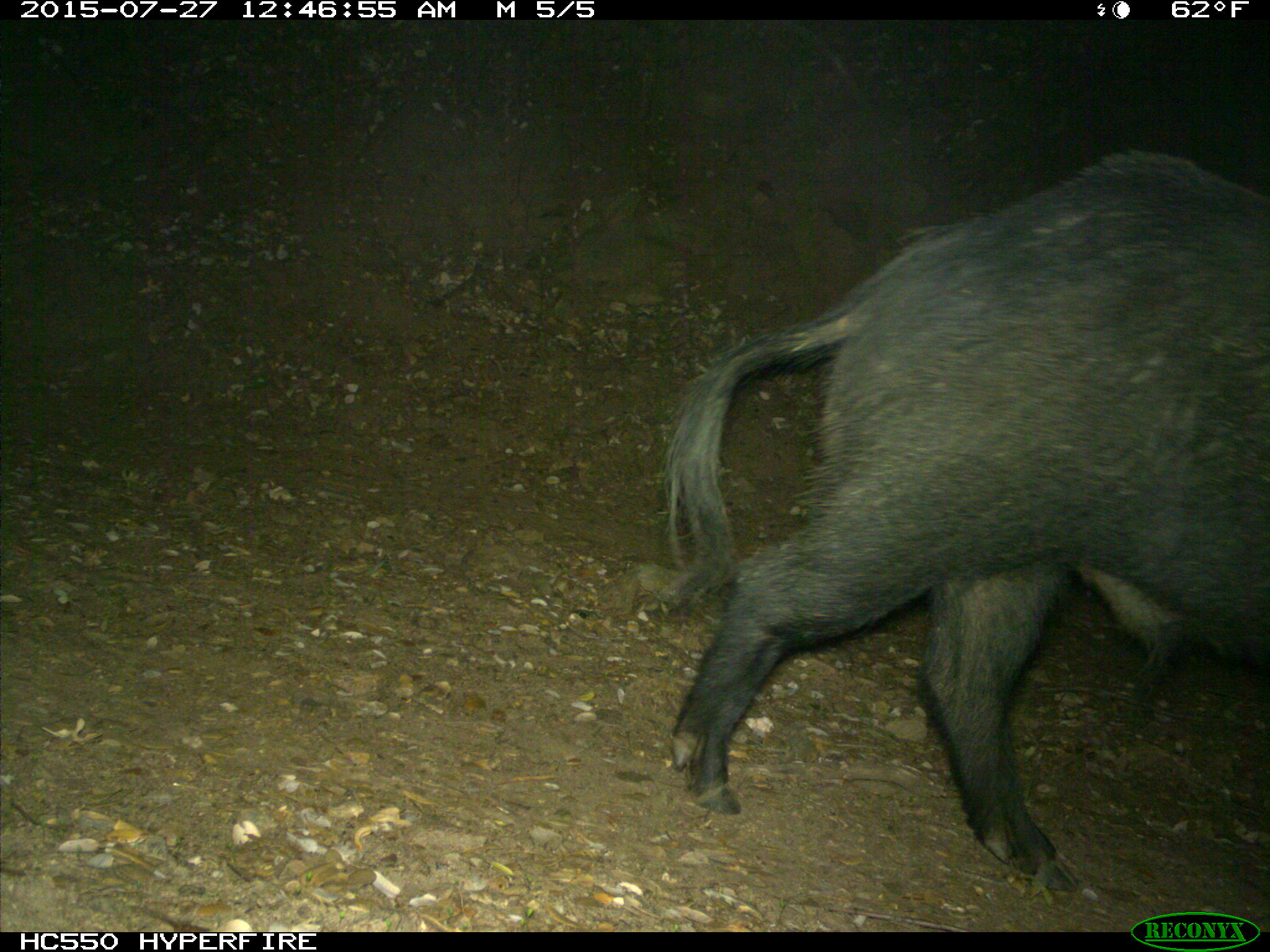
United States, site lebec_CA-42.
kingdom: Animalia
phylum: Chordata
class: Mammalia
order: Artiodactyla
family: Suidae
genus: Sus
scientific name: Sus scrofa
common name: wild boar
Sus scrofa (wild boar).